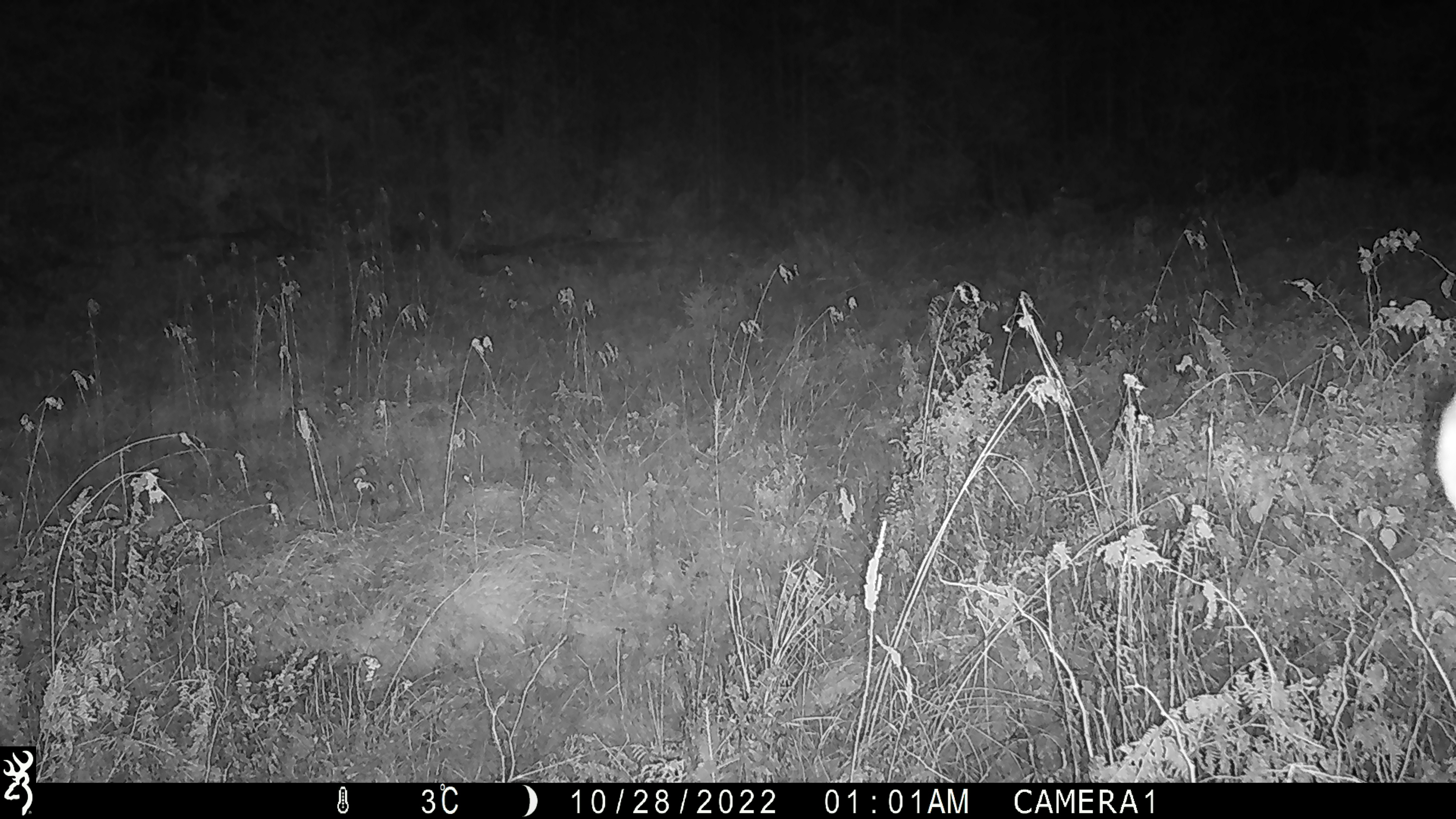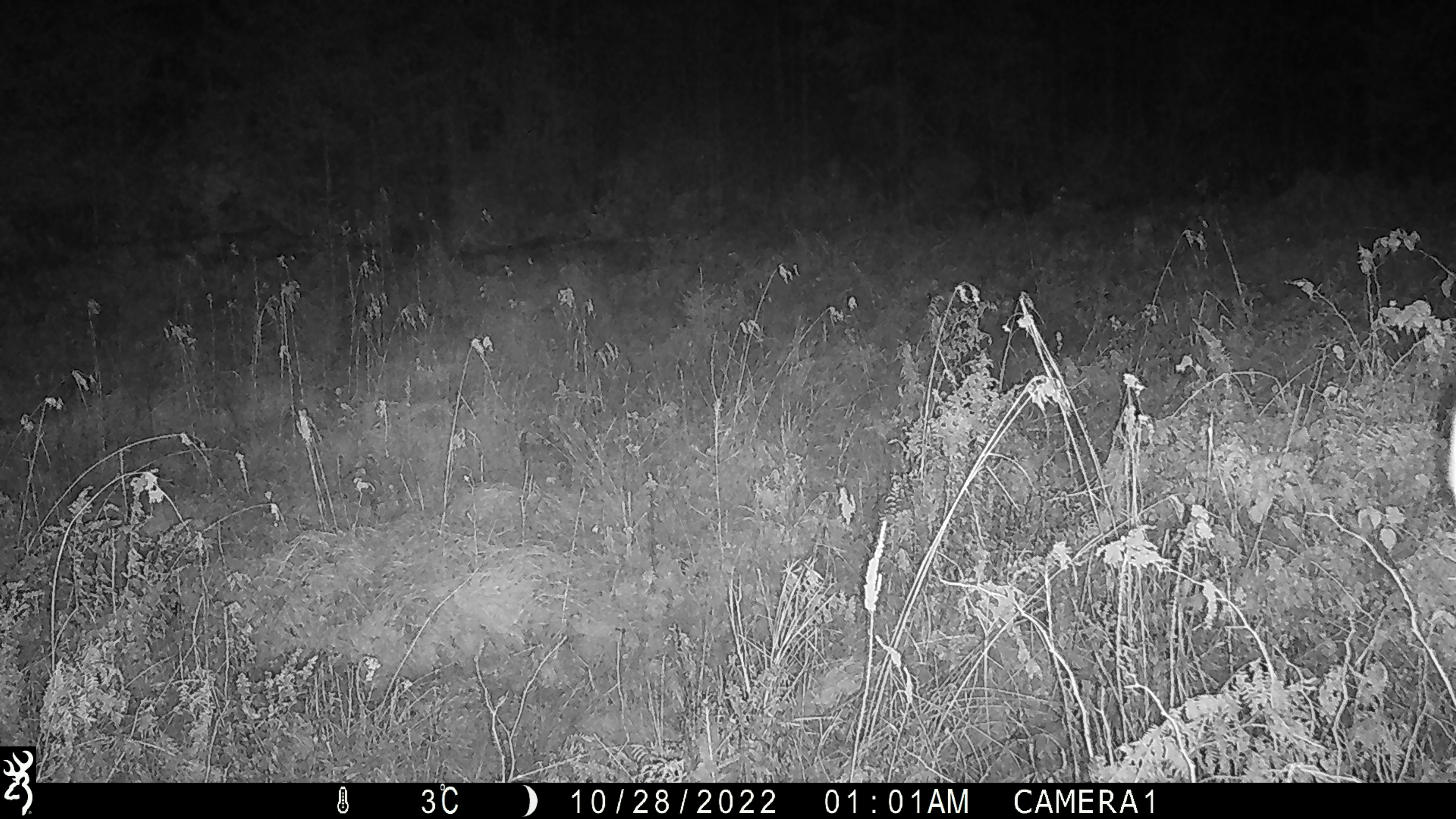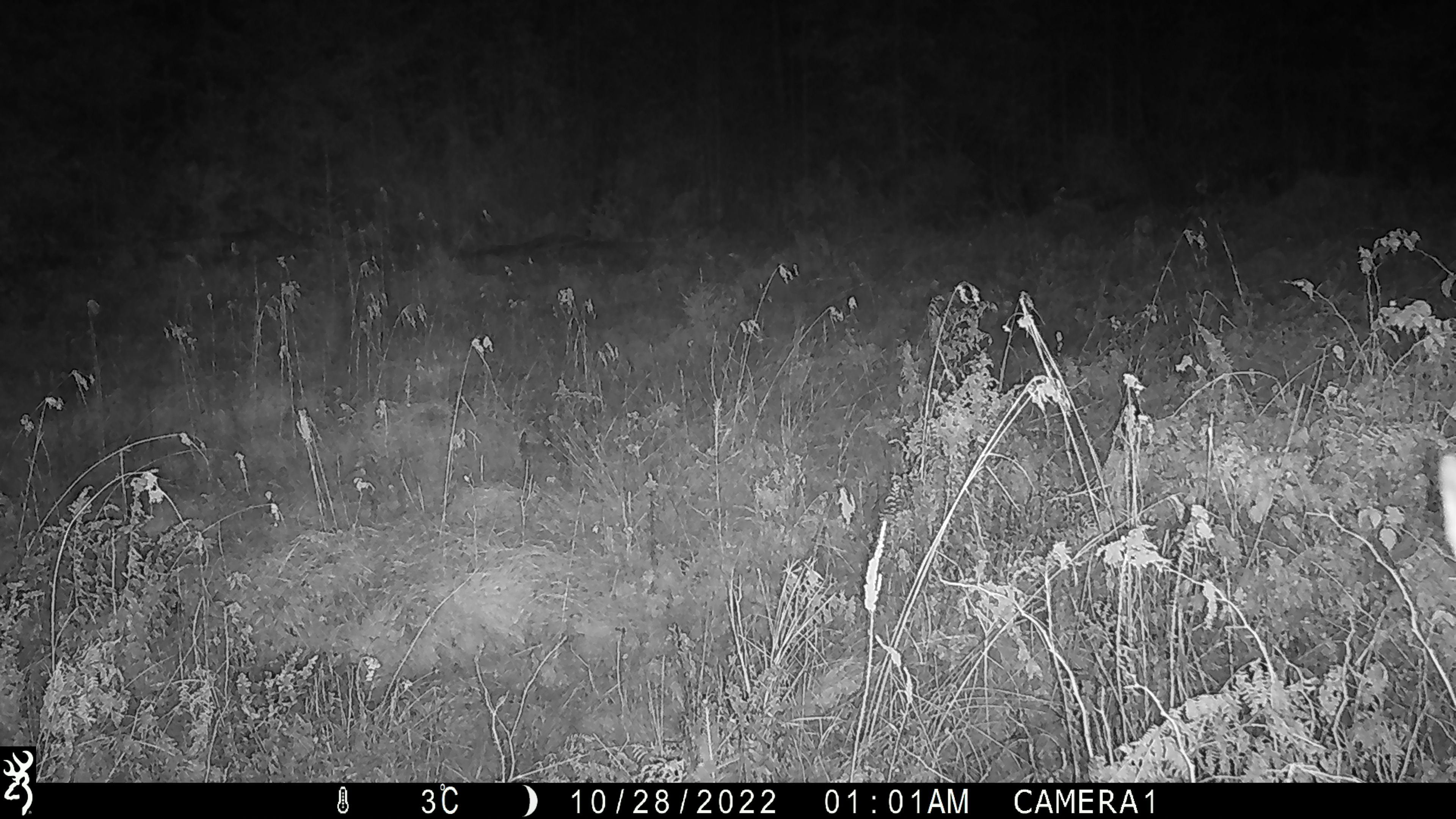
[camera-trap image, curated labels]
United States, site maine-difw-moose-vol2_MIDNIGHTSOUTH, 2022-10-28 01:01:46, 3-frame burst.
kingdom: Animalia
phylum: Chordata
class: Mammalia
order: Artiodactyla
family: Cervidae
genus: Alces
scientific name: Alces alces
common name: moose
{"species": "moose (Alces alces)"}